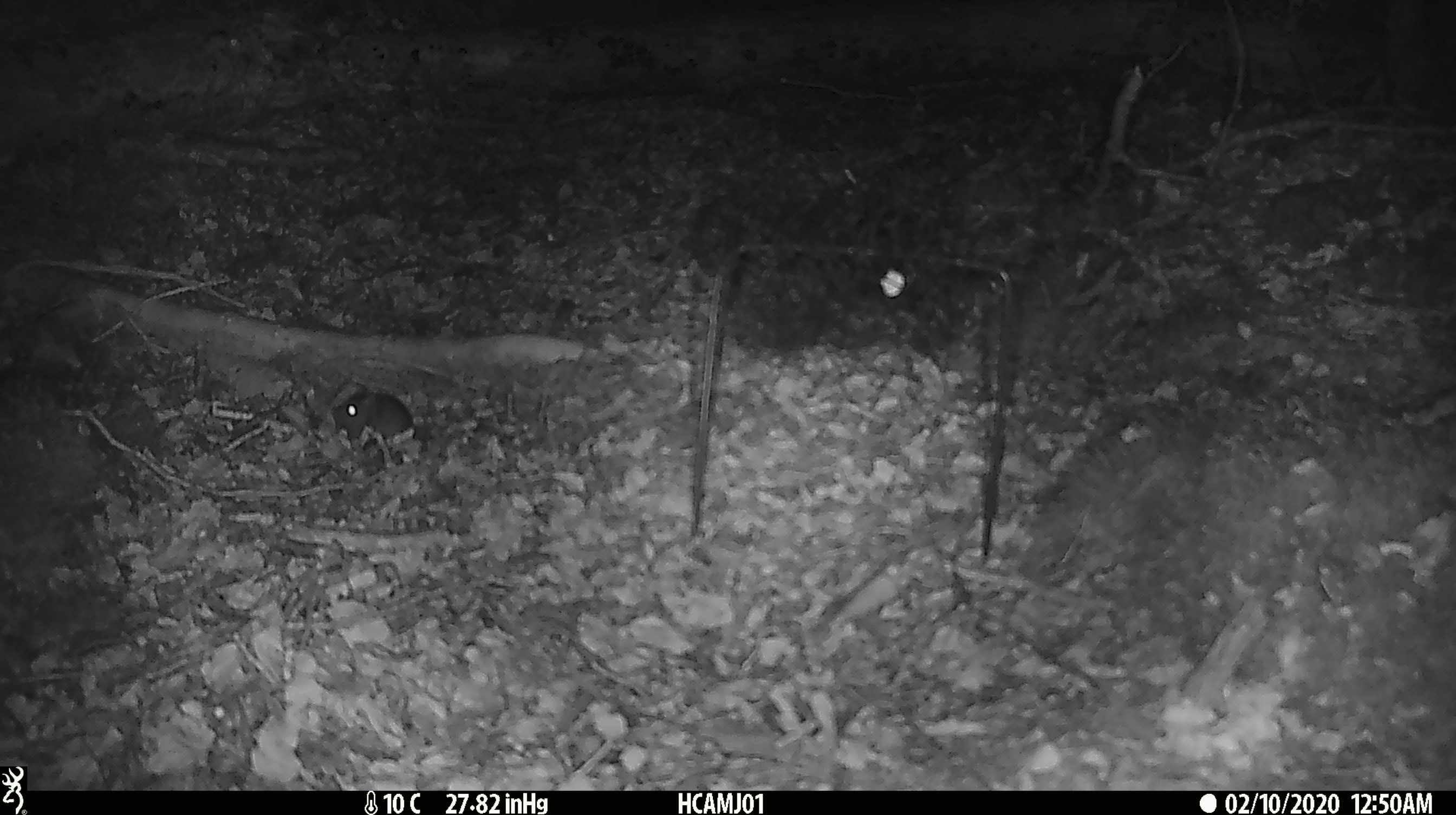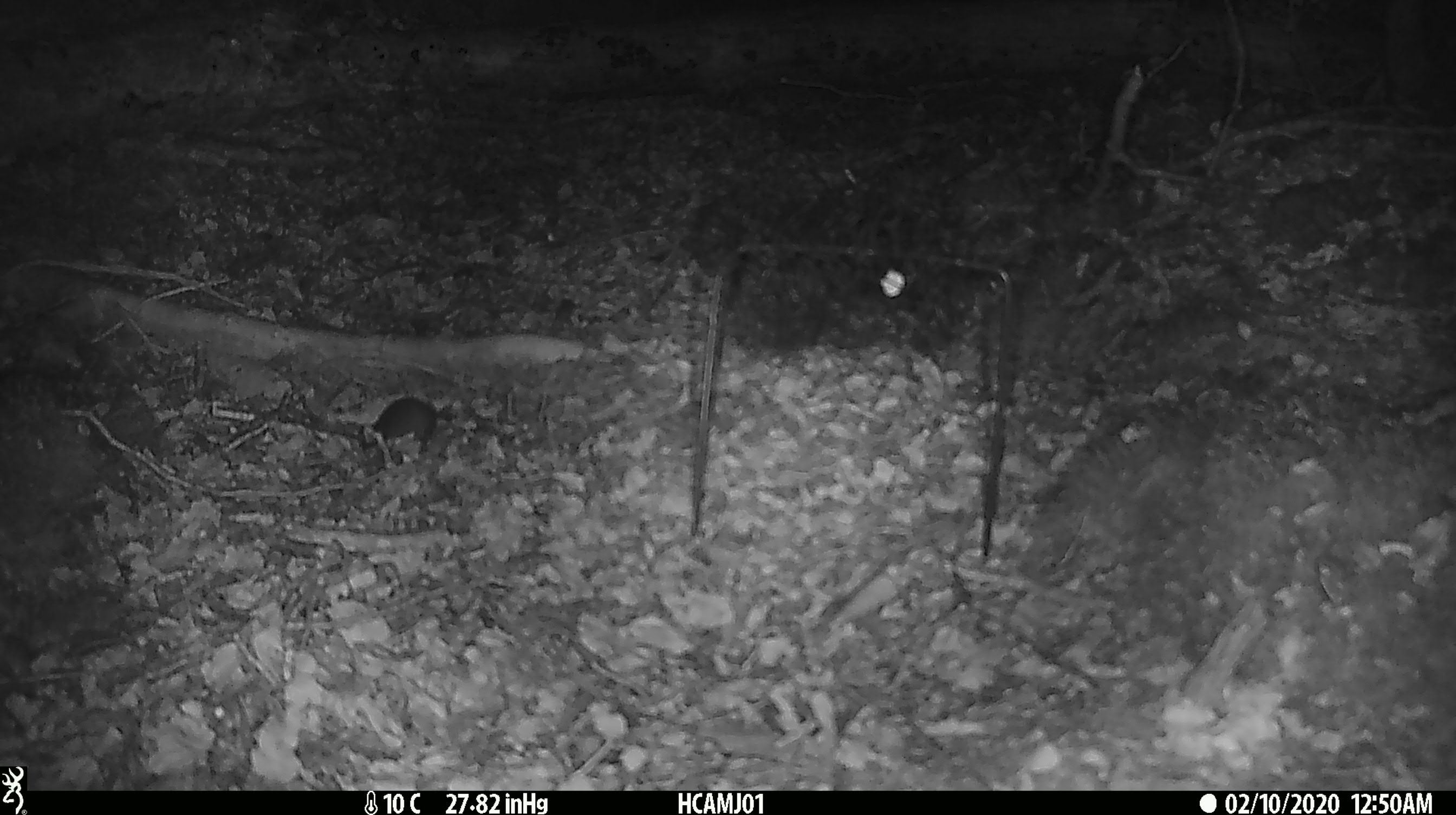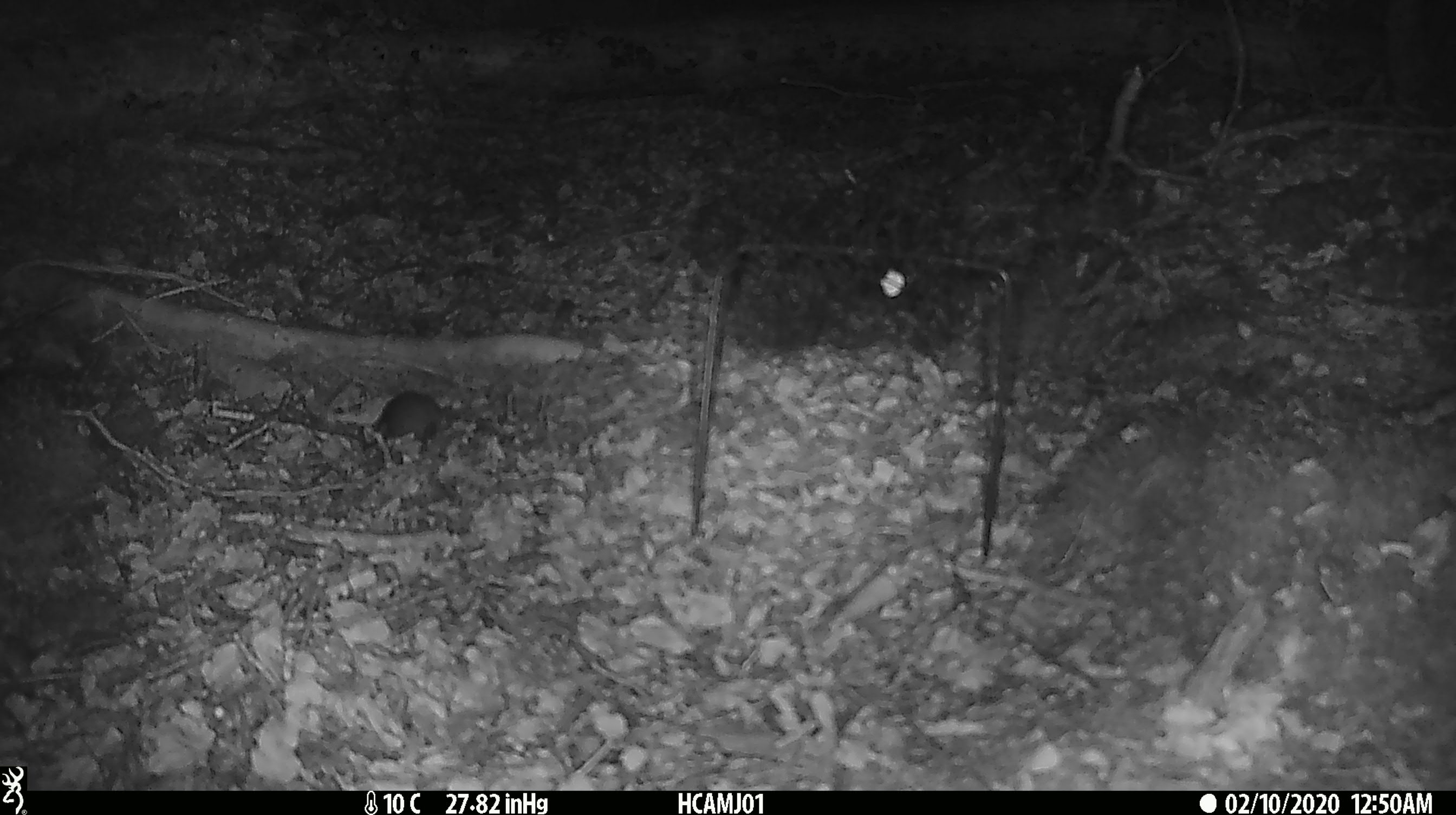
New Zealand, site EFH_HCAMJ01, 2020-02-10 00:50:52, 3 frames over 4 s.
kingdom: Animalia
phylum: Chordata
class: Mammalia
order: Rodentia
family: Muridae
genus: Mus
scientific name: Mus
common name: mouse